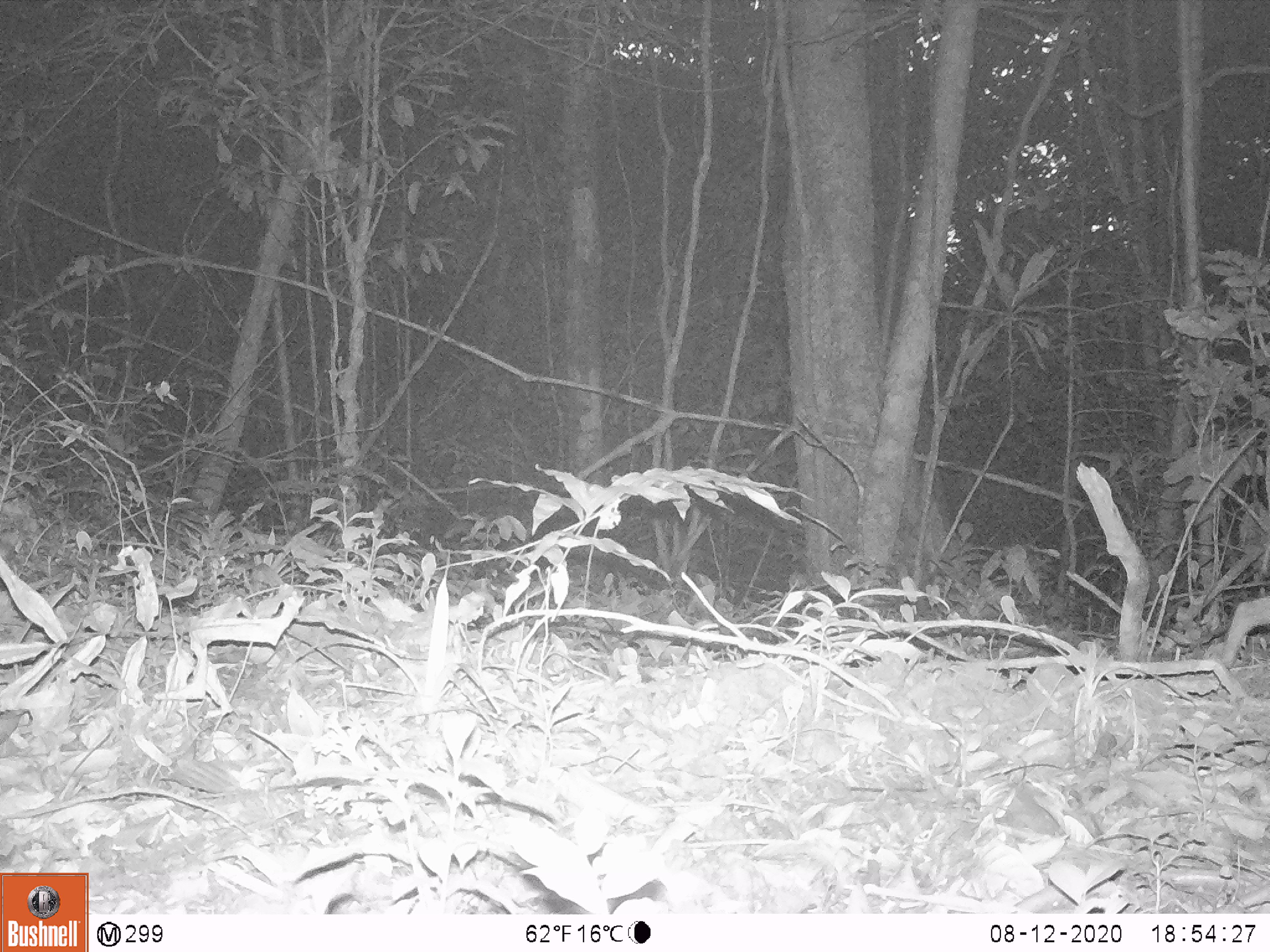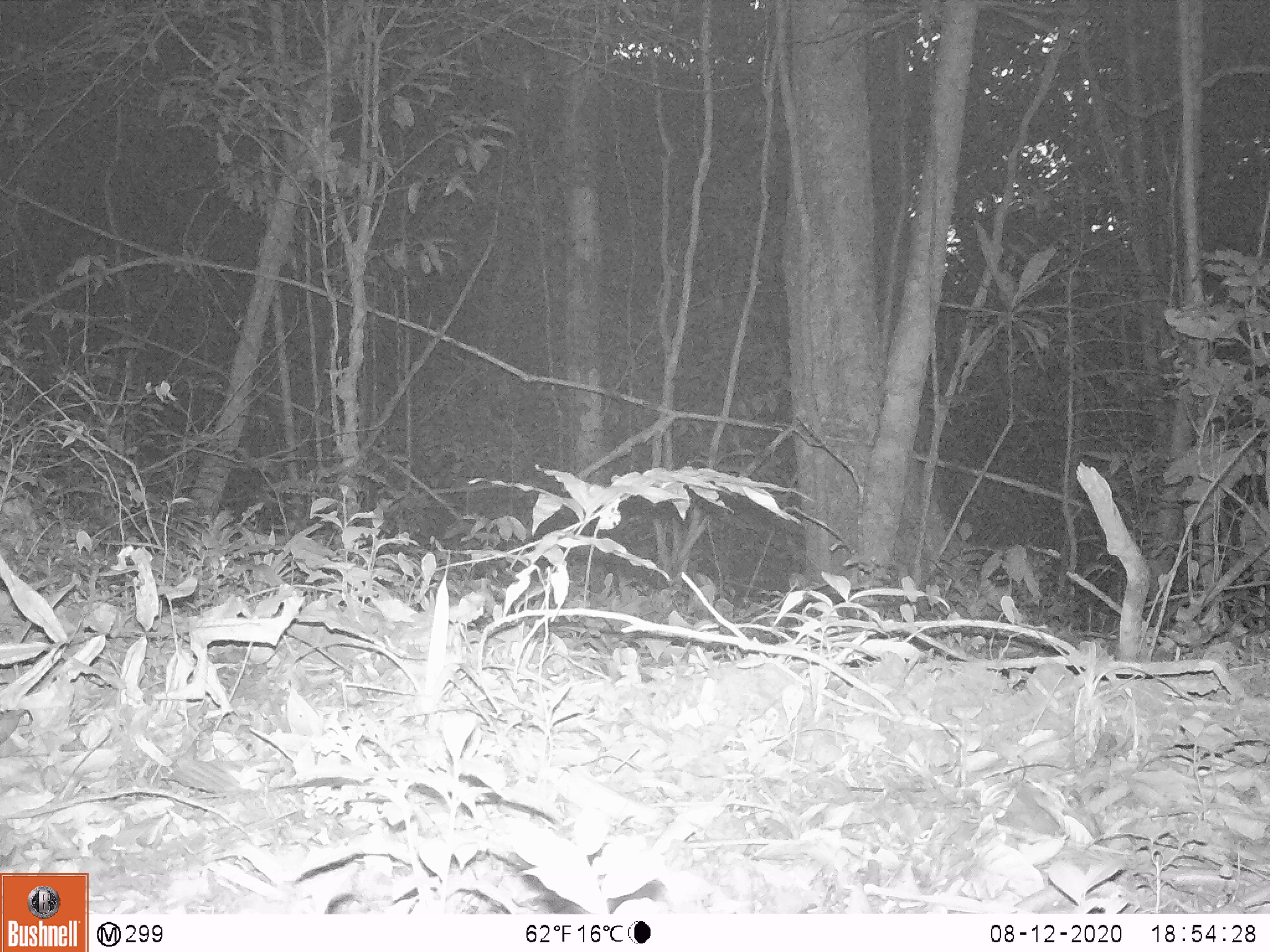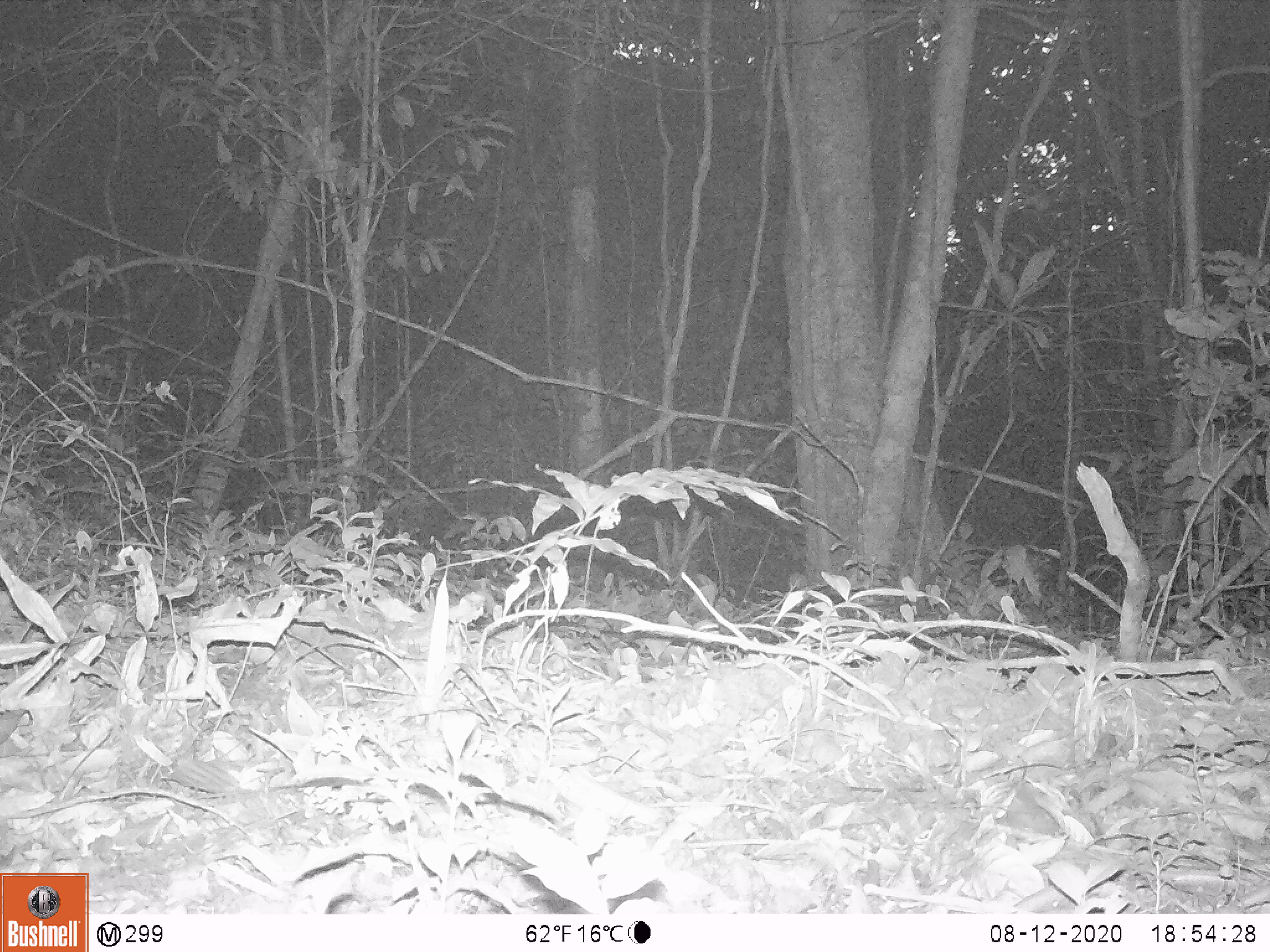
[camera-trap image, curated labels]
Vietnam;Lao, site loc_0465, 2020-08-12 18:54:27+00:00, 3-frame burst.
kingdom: Animalia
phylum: Chordata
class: Mammalia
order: Artiodactyla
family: Suidae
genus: Sus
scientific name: Sus scrofa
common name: eurasian wild pig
Eurasian wild pig (Sus scrofa). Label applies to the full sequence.